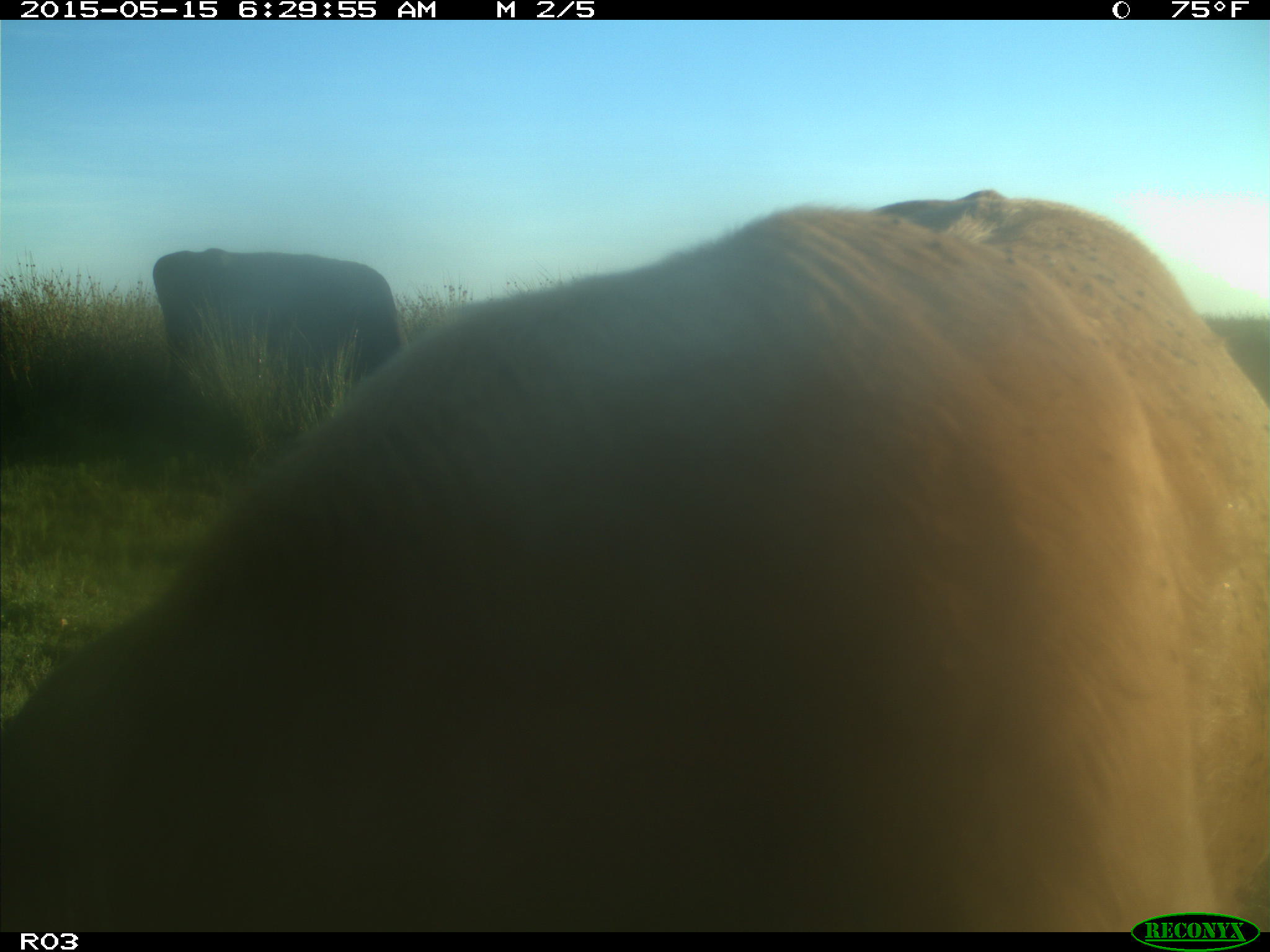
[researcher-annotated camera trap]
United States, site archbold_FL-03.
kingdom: Animalia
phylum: Chordata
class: Mammalia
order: Artiodactyla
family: Bovidae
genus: Bos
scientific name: Bos taurus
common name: domestic cow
Bos taurus (domestic cow).